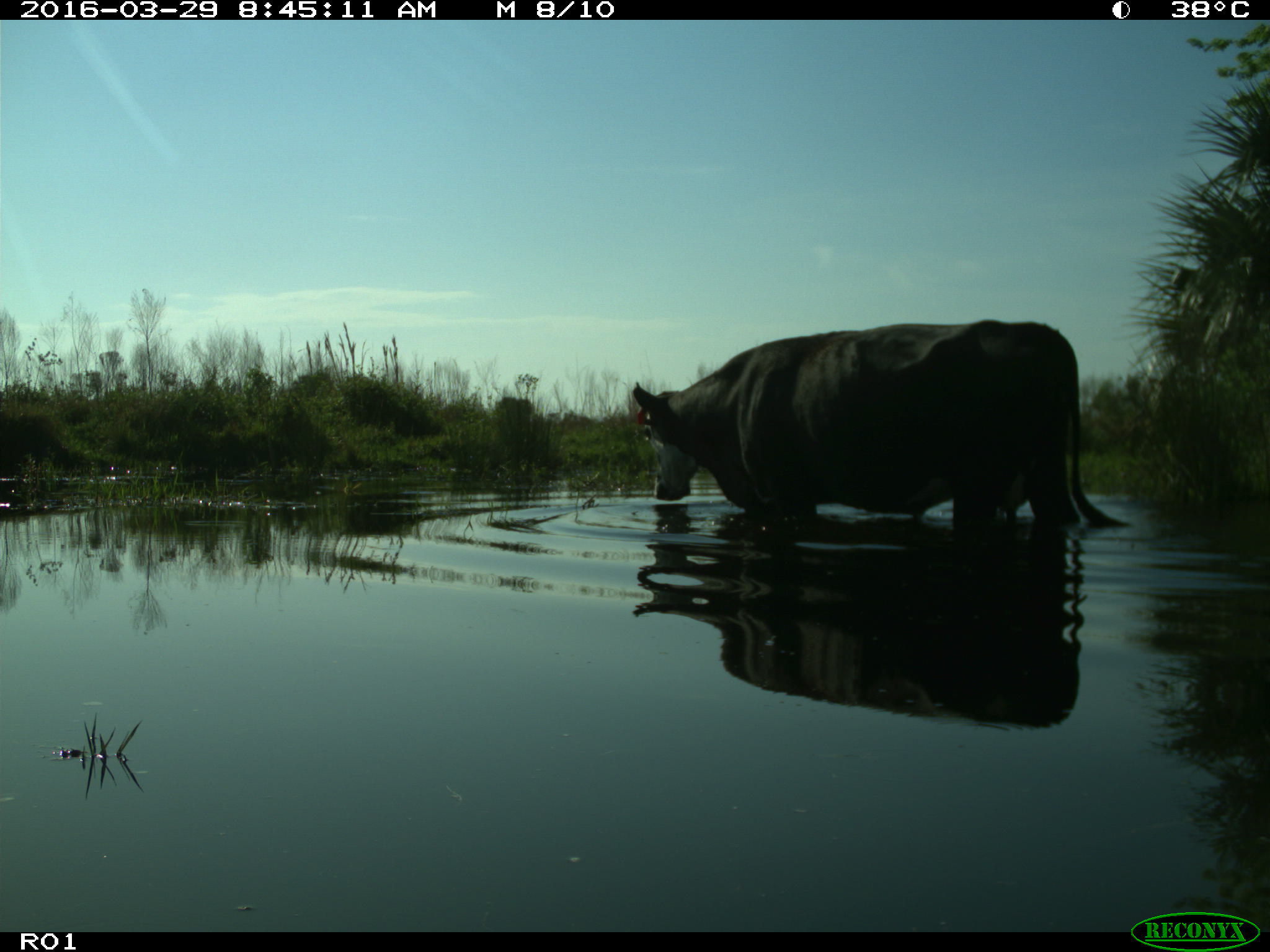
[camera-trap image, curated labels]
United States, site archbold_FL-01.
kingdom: Animalia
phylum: Chordata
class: Mammalia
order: Artiodactyla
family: Bovidae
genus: Bos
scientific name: Bos taurus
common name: domestic cow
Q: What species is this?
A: Bos taurus (domestic cow).